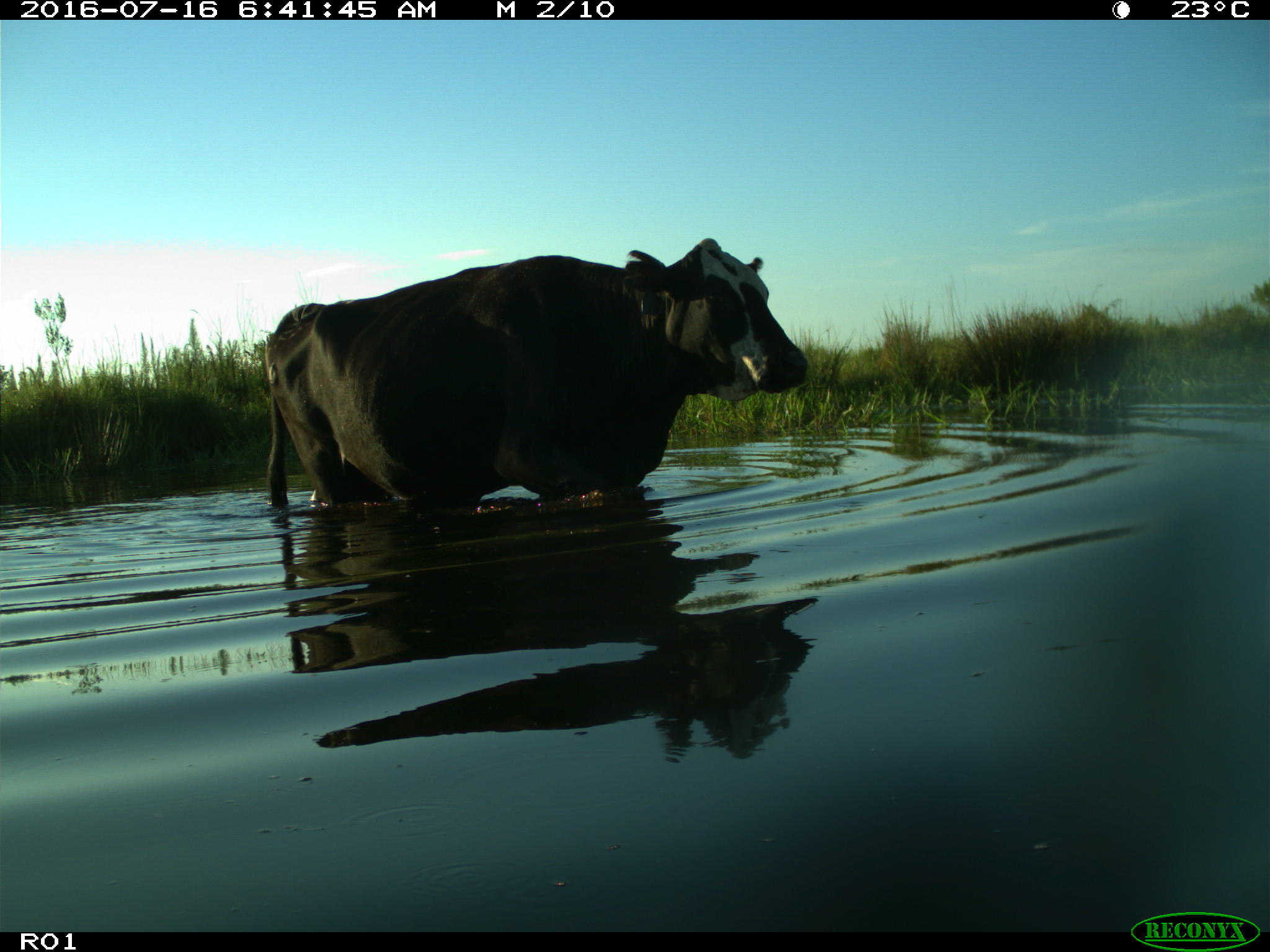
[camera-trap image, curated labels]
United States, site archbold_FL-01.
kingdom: Animalia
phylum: Chordata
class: Mammalia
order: Artiodactyla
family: Bovidae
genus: Bos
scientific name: Bos taurus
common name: domestic cow